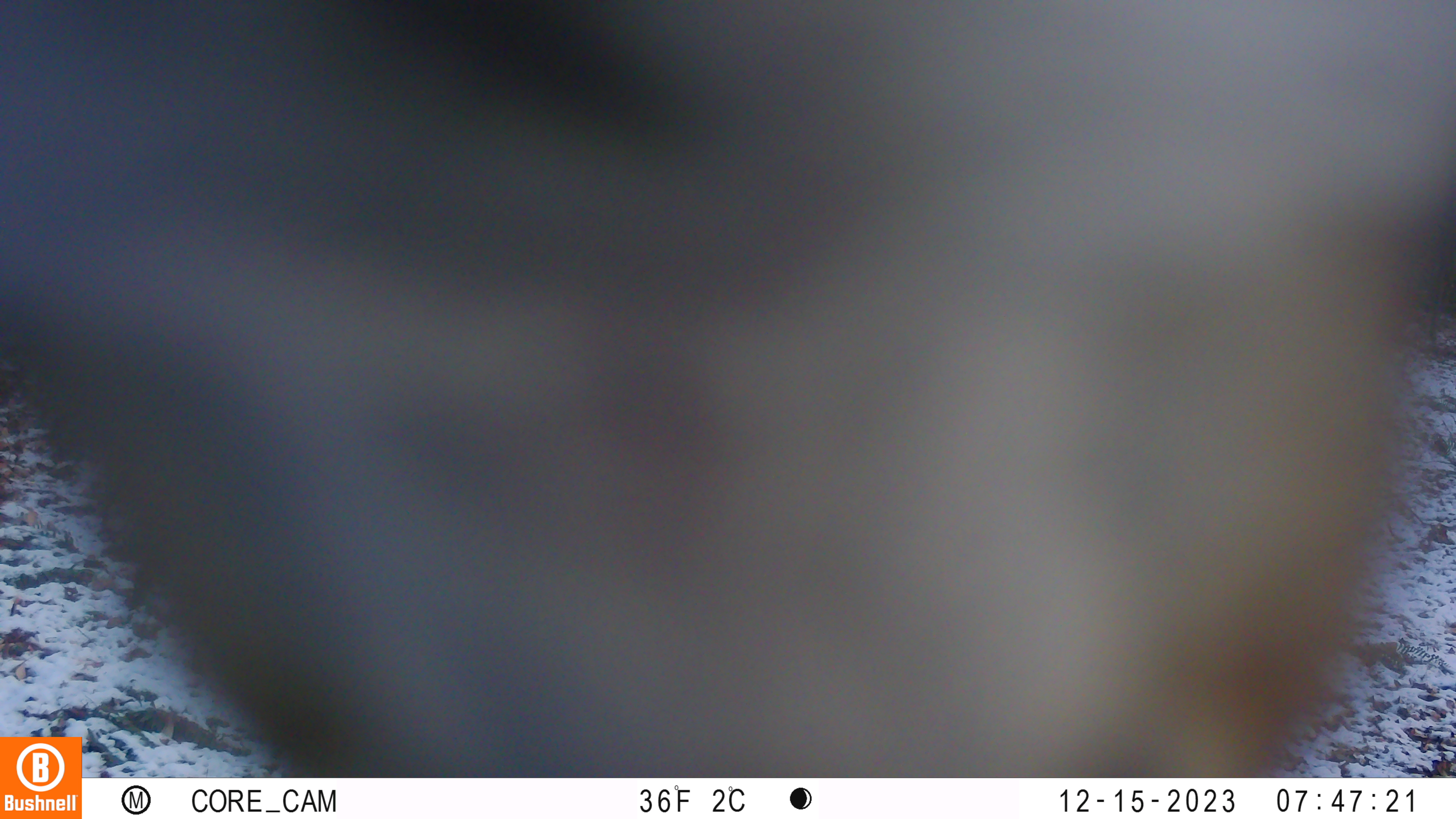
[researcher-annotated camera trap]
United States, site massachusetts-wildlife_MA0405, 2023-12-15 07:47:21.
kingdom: Animalia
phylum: Chordata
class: Mammalia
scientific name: Mammalia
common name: mammal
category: mammal sp.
Mammal sp. (mammal) (Mammalia).